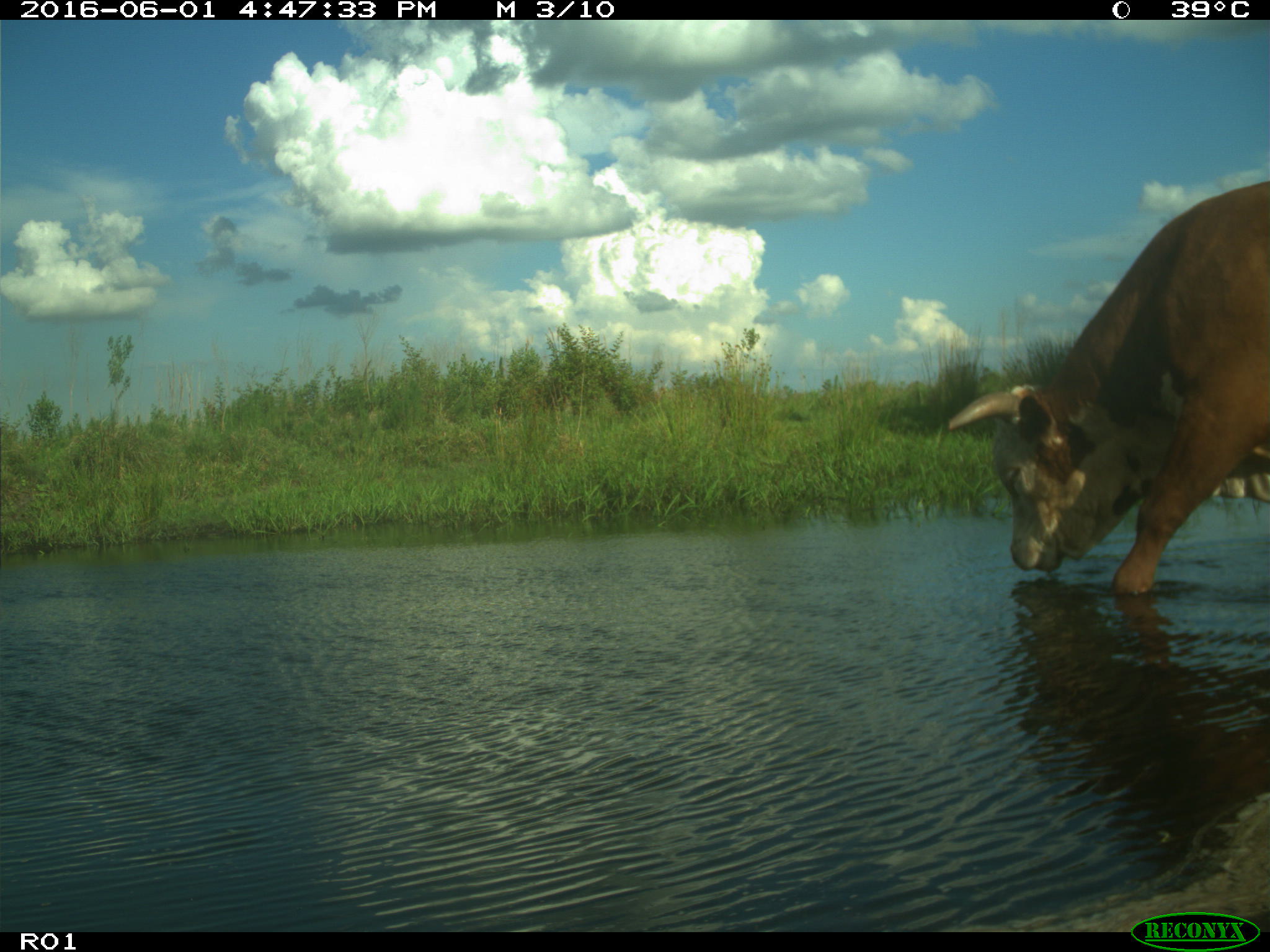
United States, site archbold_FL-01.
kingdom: Animalia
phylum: Chordata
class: Mammalia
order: Artiodactyla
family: Bovidae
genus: Bos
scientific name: Bos taurus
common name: domestic cow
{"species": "Bos taurus (domestic cow)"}